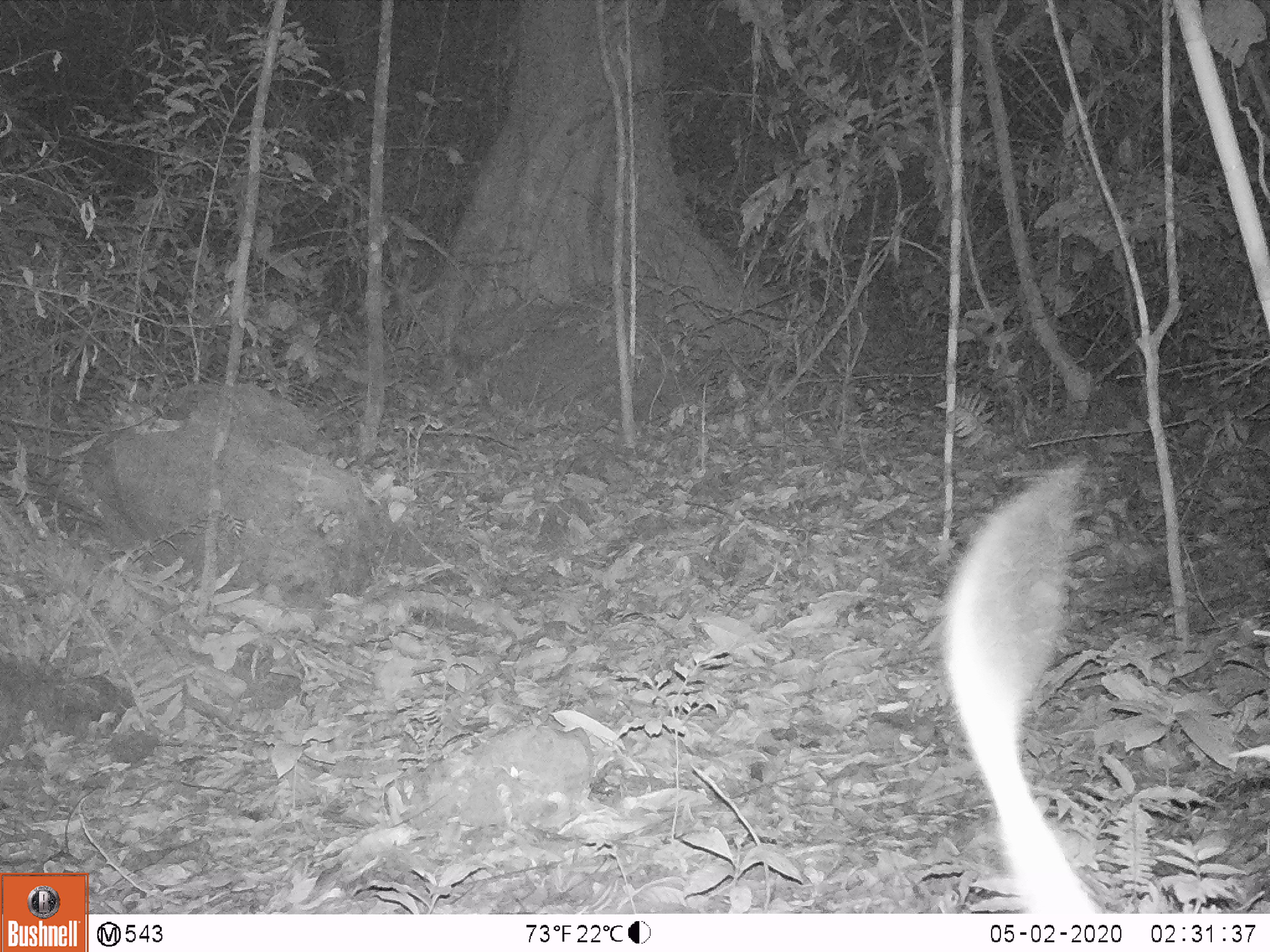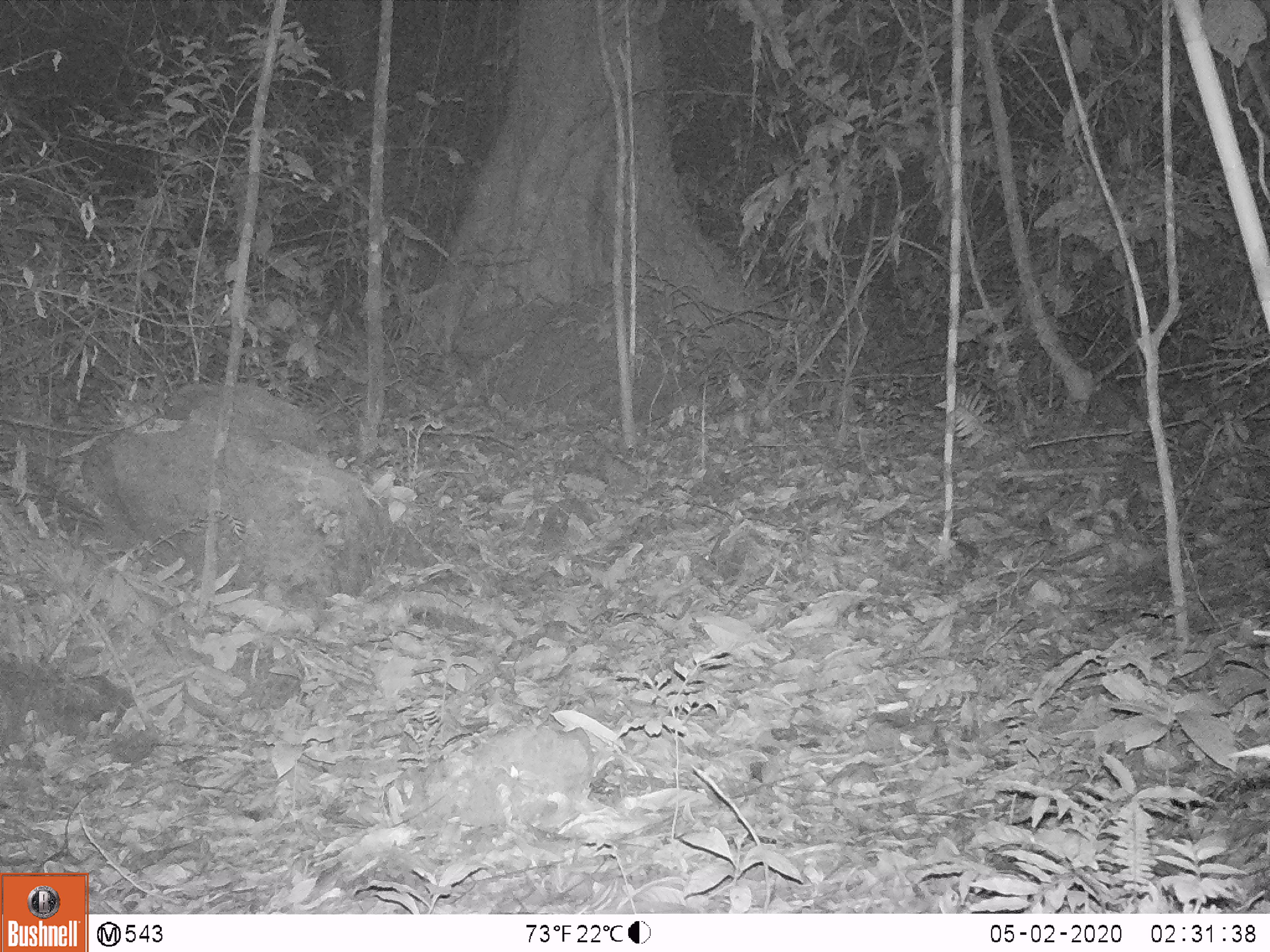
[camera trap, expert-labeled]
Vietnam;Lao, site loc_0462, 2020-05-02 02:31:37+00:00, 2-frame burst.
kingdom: Animalia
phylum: Chordata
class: Mammalia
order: Rodentia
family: Muridae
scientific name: Muridae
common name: old-world mice and rats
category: unidentified murid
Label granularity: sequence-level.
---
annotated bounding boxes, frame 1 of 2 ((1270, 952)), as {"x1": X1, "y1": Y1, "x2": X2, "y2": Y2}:
unidentified murid: {"x1": 944, "y1": 450, "x2": 1107, "y2": 912}